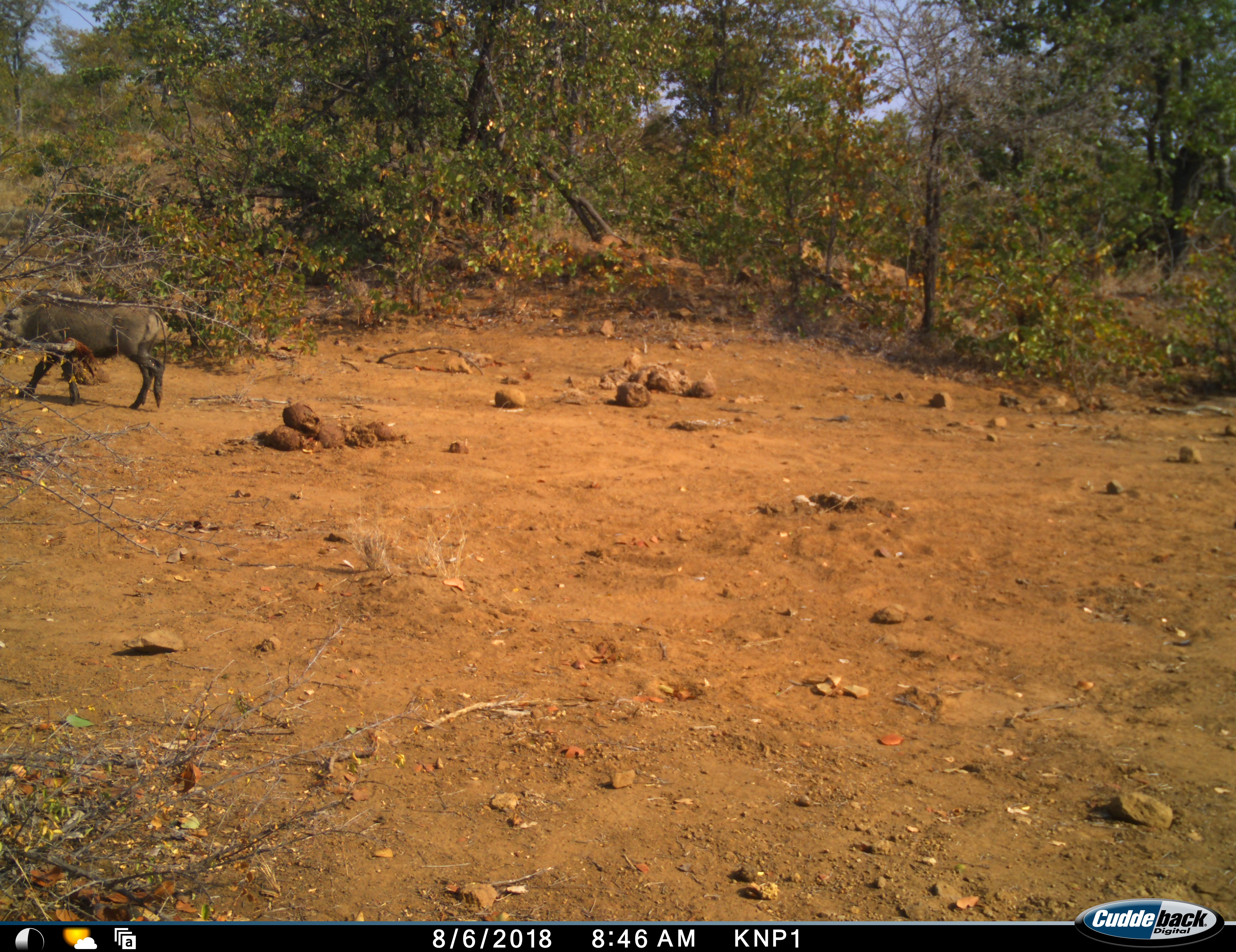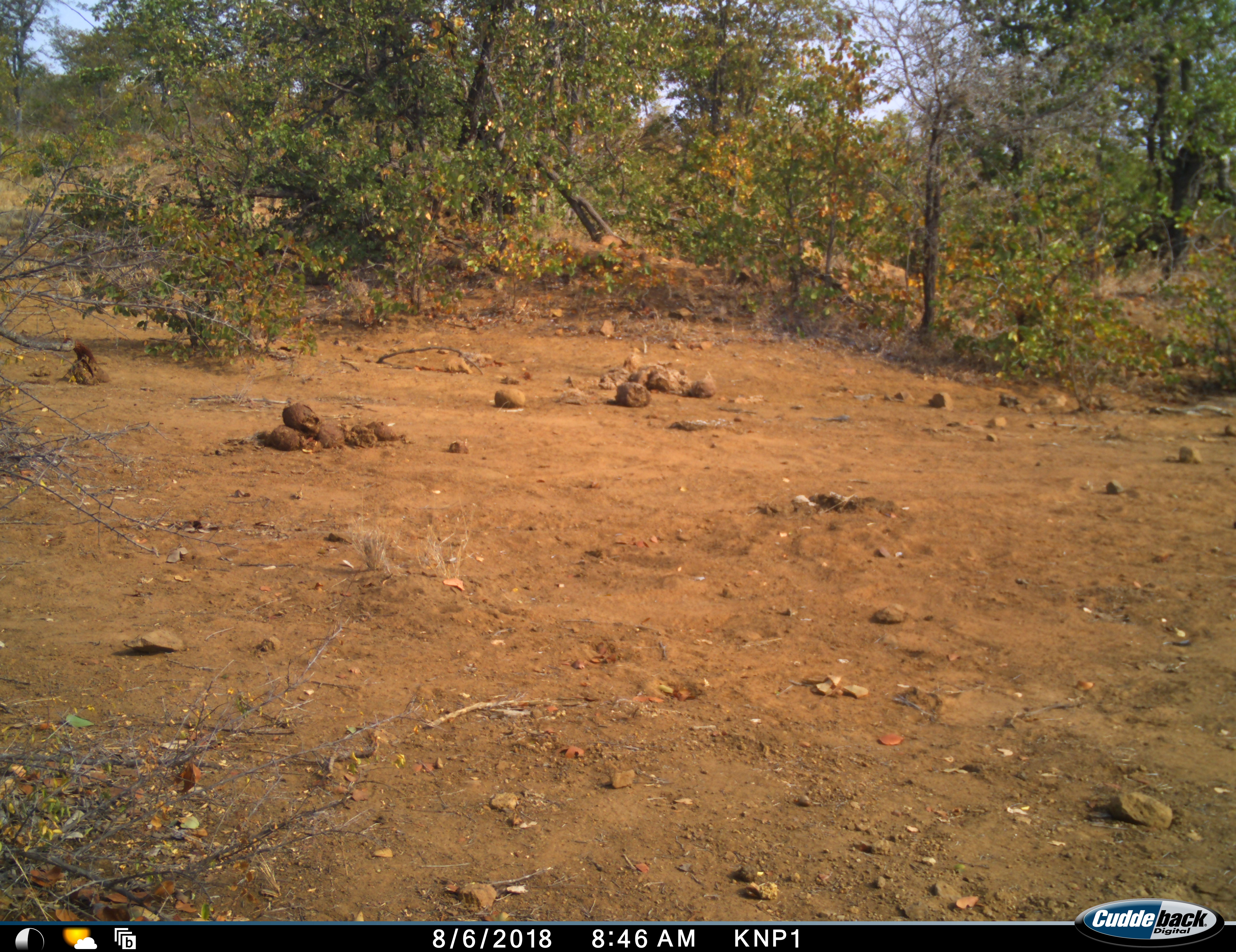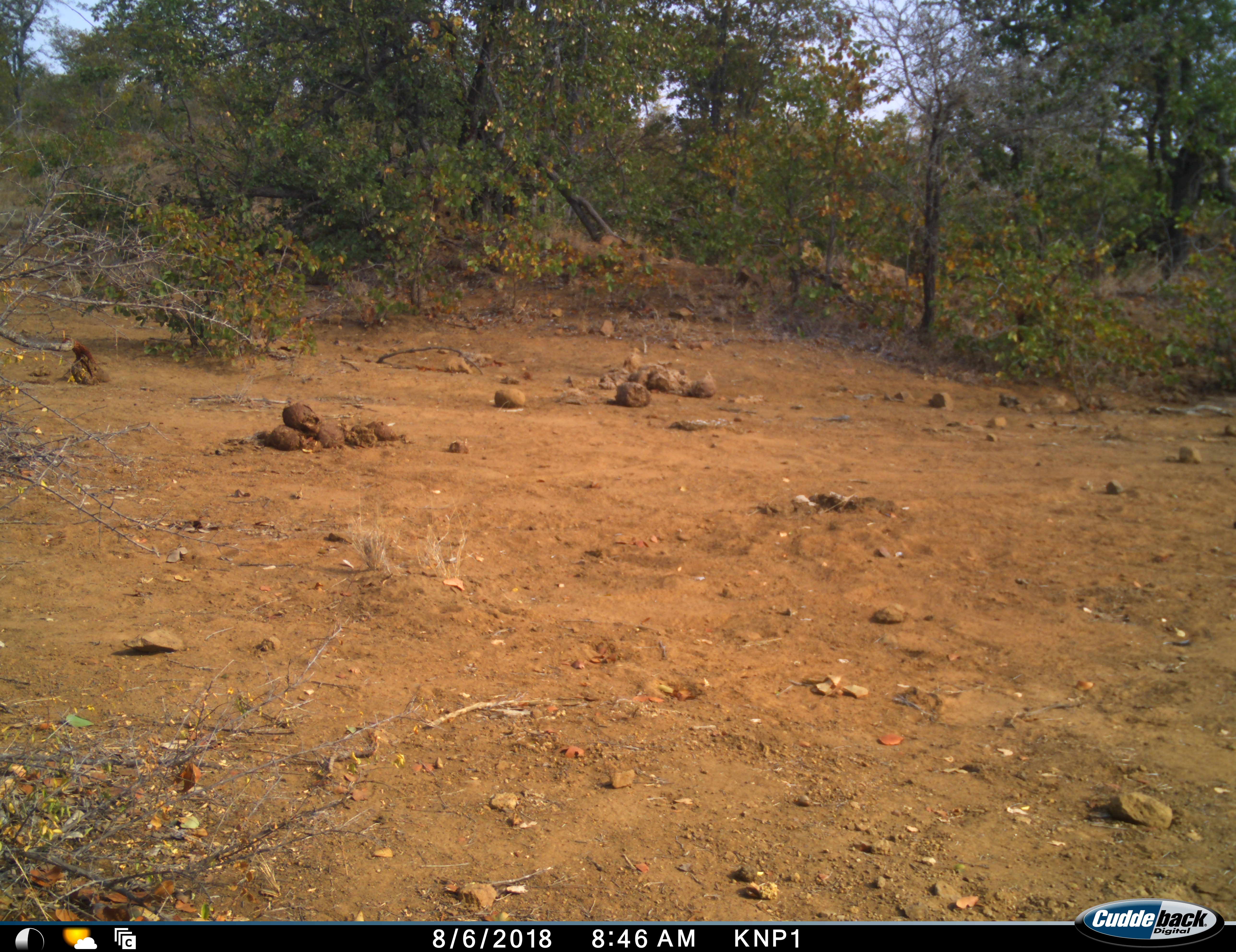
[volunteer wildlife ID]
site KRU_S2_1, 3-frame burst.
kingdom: Animalia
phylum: Chordata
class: Mammalia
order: Artiodactyla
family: Suidae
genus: Phacochoerus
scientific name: Phacochoerus africanus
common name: warthog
Warthog (Phacochoerus africanus), count 1. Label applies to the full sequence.